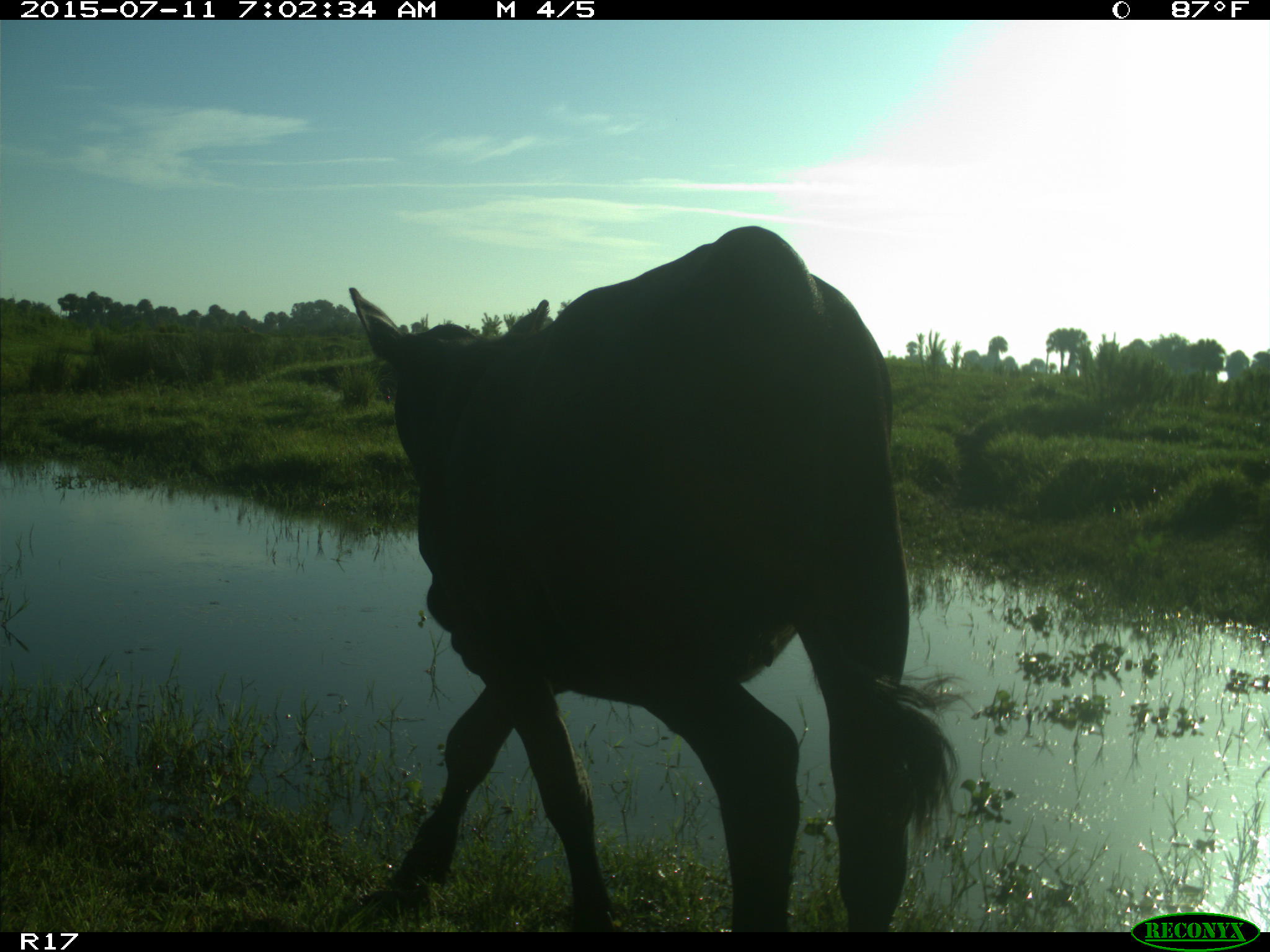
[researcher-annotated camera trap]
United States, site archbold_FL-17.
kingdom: Animalia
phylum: Chordata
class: Mammalia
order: Artiodactyla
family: Bovidae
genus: Bos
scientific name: Bos taurus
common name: domestic cow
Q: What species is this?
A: Bos taurus (domestic cow).